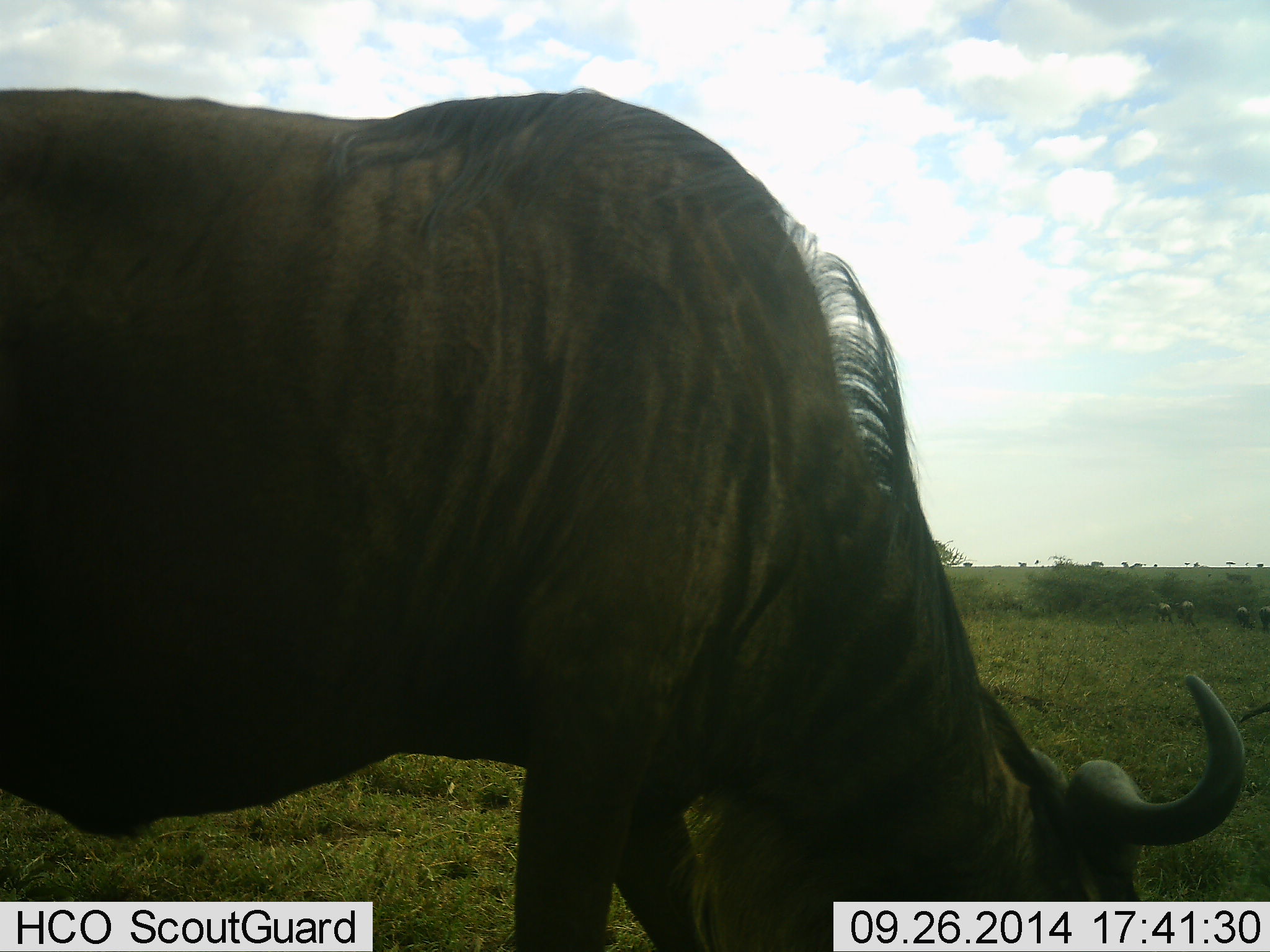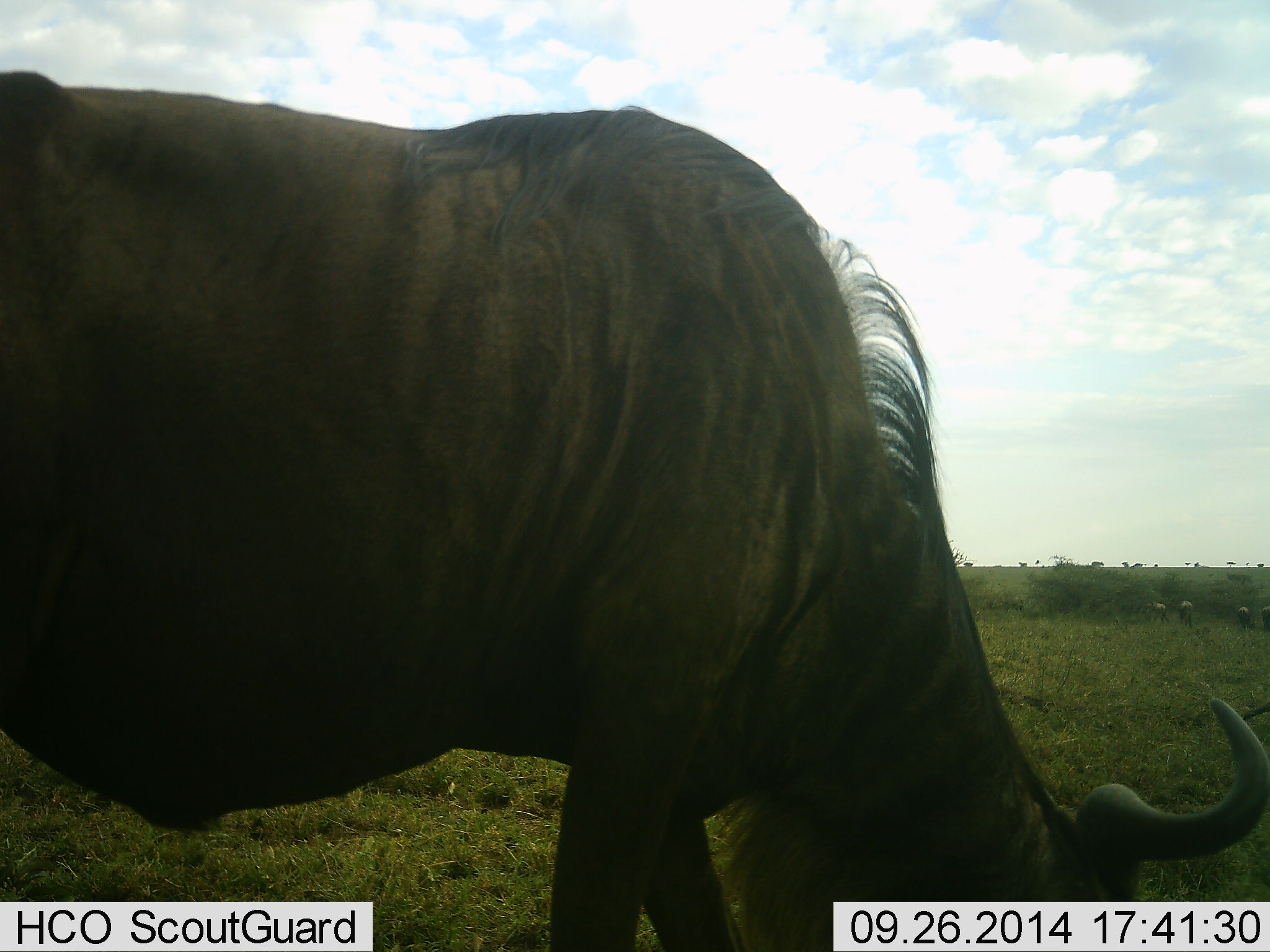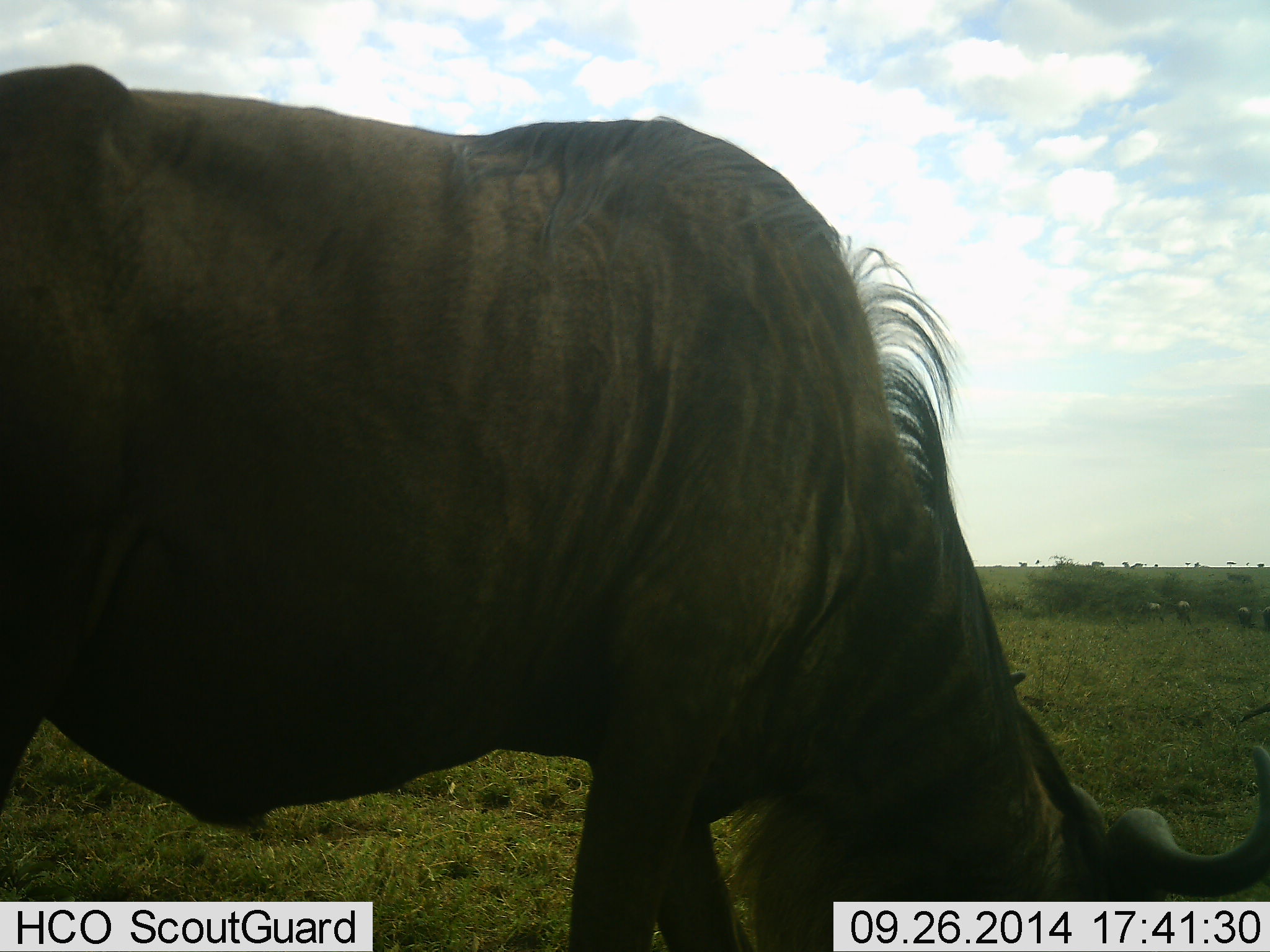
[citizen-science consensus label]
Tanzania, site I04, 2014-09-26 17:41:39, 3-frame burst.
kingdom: Animalia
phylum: Chordata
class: Mammalia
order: Artiodactyla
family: Bovidae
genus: Connochaetes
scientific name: Connochaetes taurinus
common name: blue wildebeest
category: wildebeest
Wildebeest (blue wildebeest) (Connochaetes taurinus), count 5. Behavior (volunteer vote fractions): standing 20%, resting 0%, moving 30%, interacting 0%. Young present (vote fraction): 0%. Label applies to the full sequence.